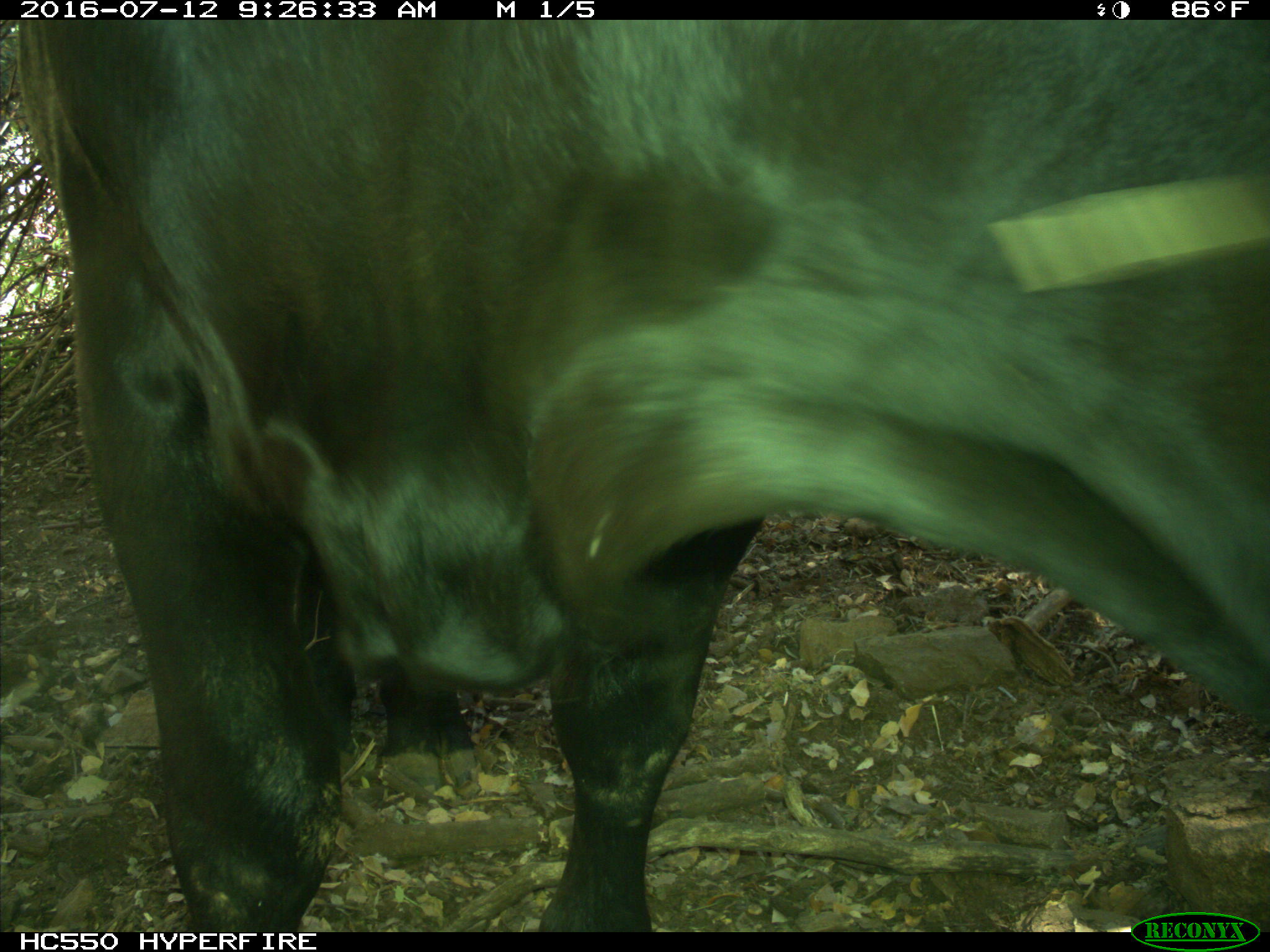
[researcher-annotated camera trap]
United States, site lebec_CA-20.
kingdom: Animalia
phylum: Chordata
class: Mammalia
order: Artiodactyla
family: Bovidae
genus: Bos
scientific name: Bos taurus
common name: domestic cow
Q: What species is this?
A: Bos taurus (domestic cow).